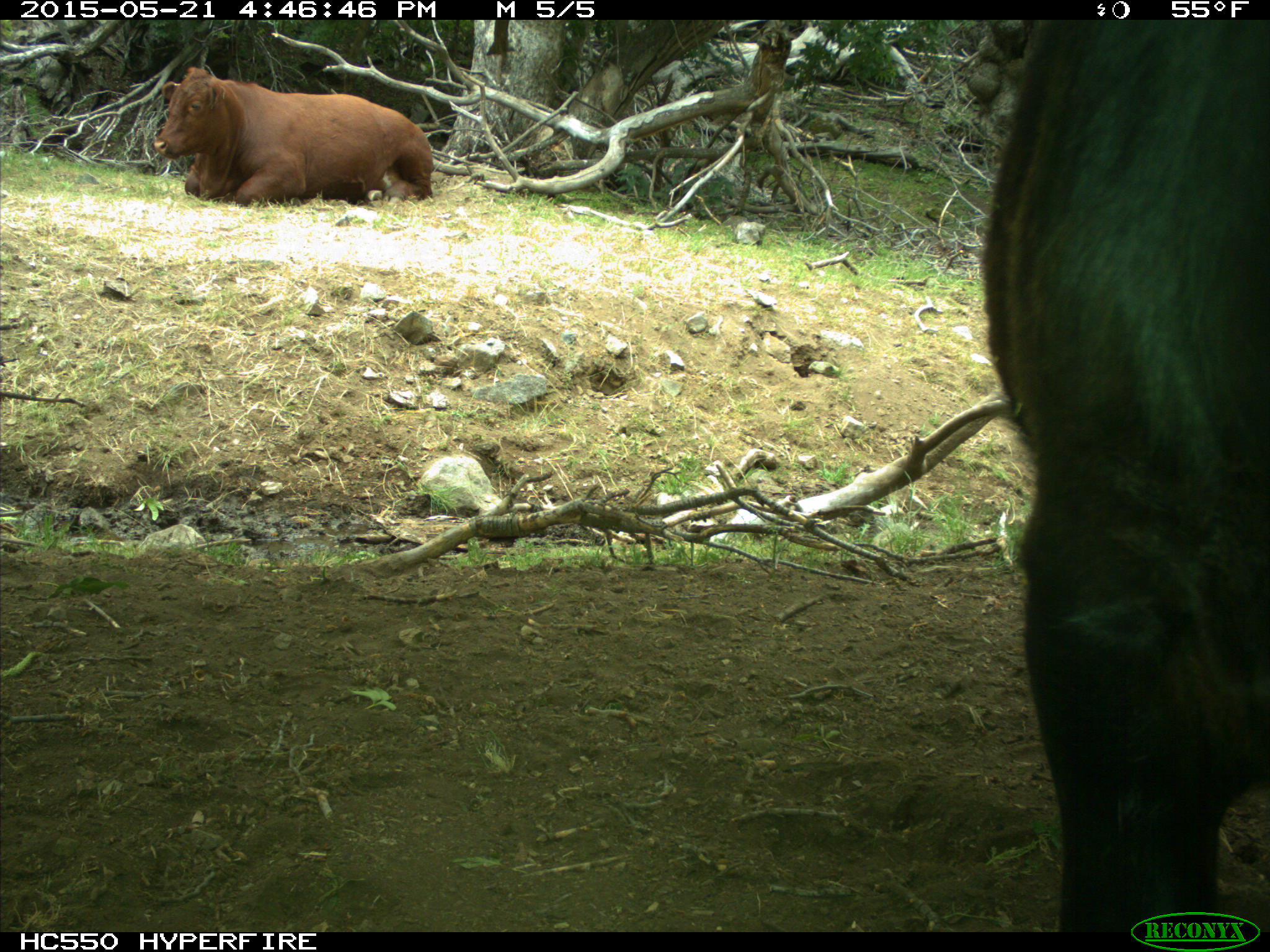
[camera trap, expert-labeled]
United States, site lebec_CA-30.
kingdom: Animalia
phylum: Chordata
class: Mammalia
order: Artiodactyla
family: Bovidae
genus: Bos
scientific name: Bos taurus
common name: domestic cow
Bos taurus (domestic cow).